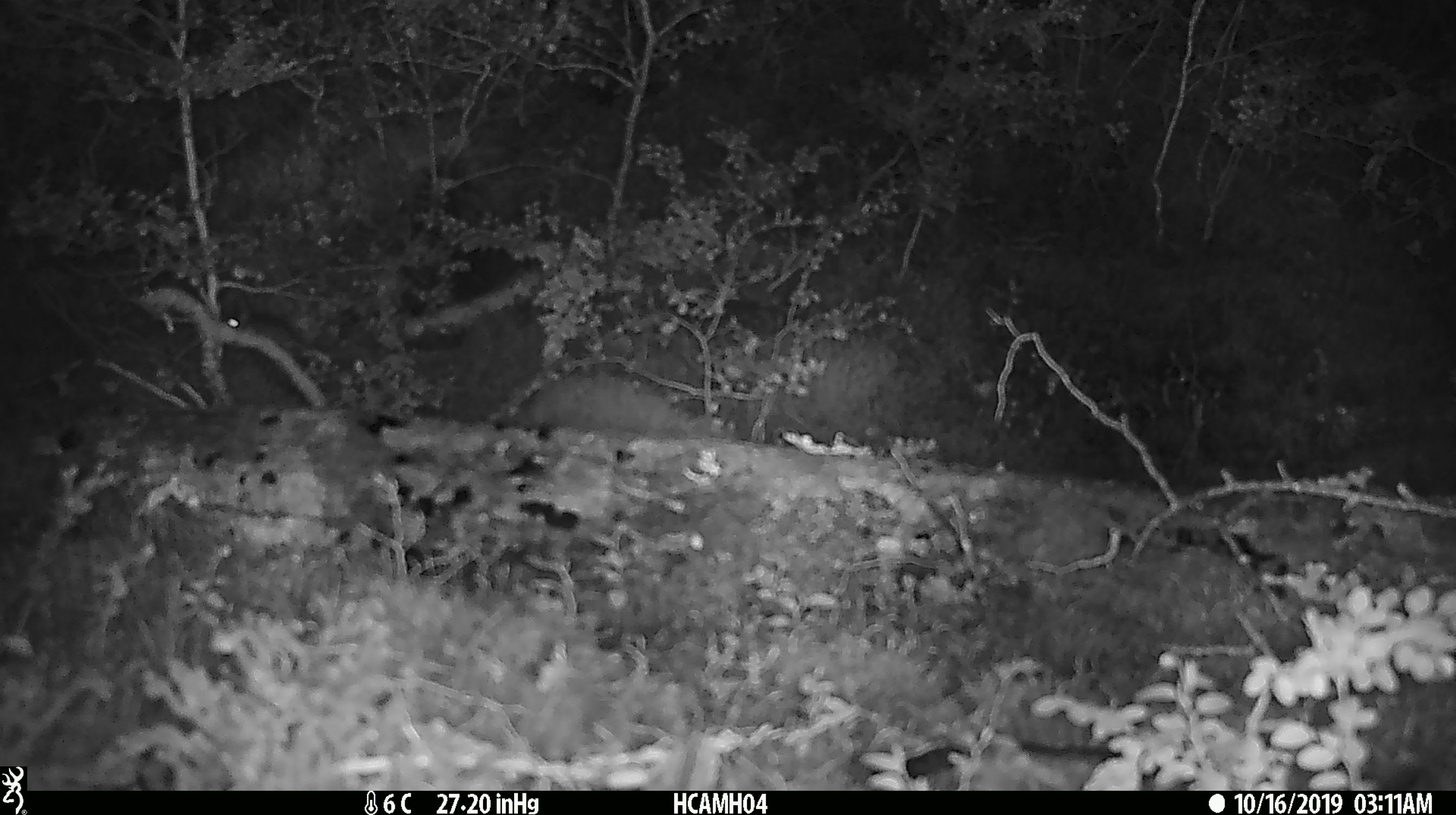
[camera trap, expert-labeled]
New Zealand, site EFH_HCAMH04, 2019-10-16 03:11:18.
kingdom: Animalia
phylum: Chordata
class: Mammalia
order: Rodentia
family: Muridae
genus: Mus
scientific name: Mus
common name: mouse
Mouse (Mus).